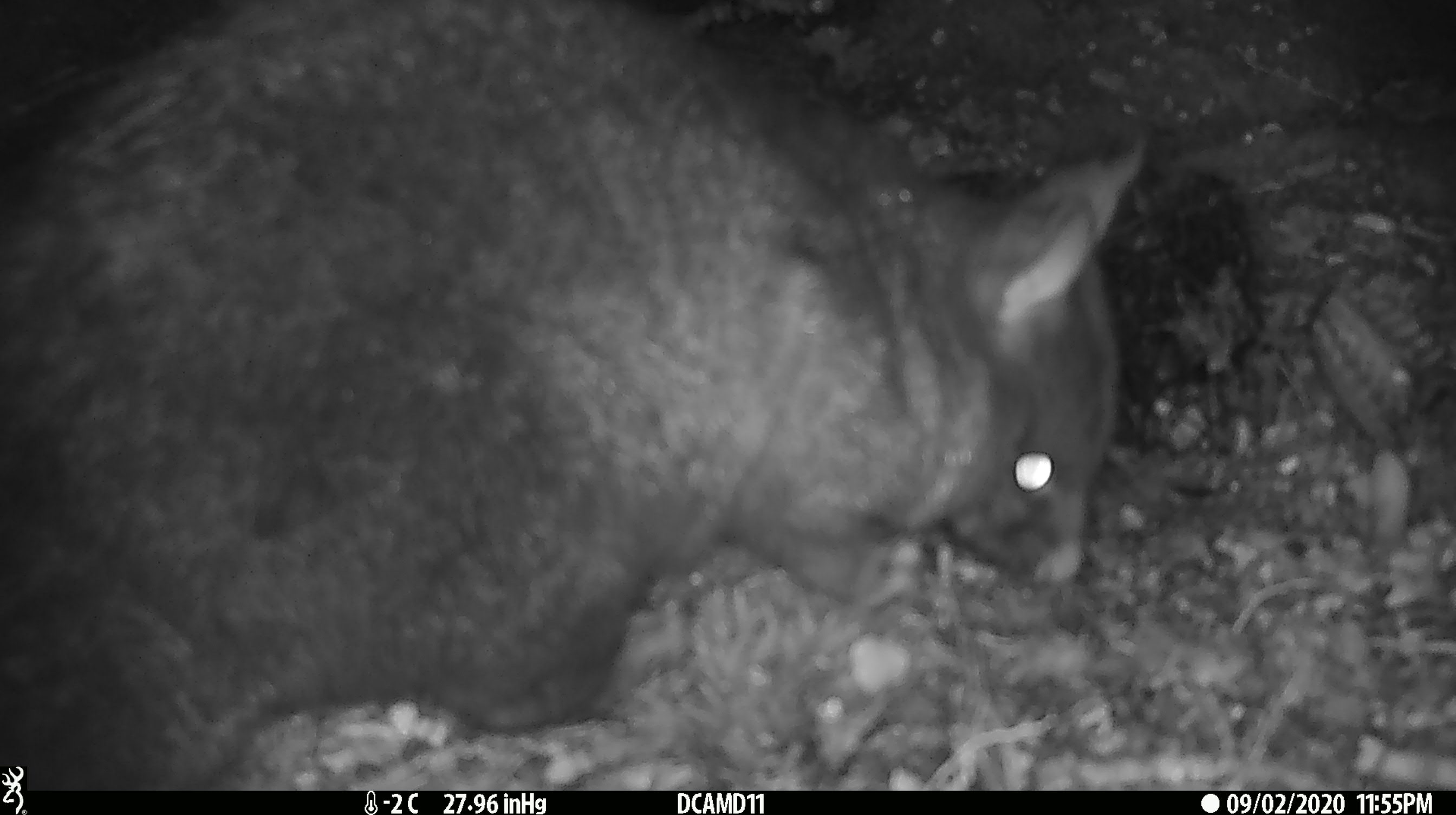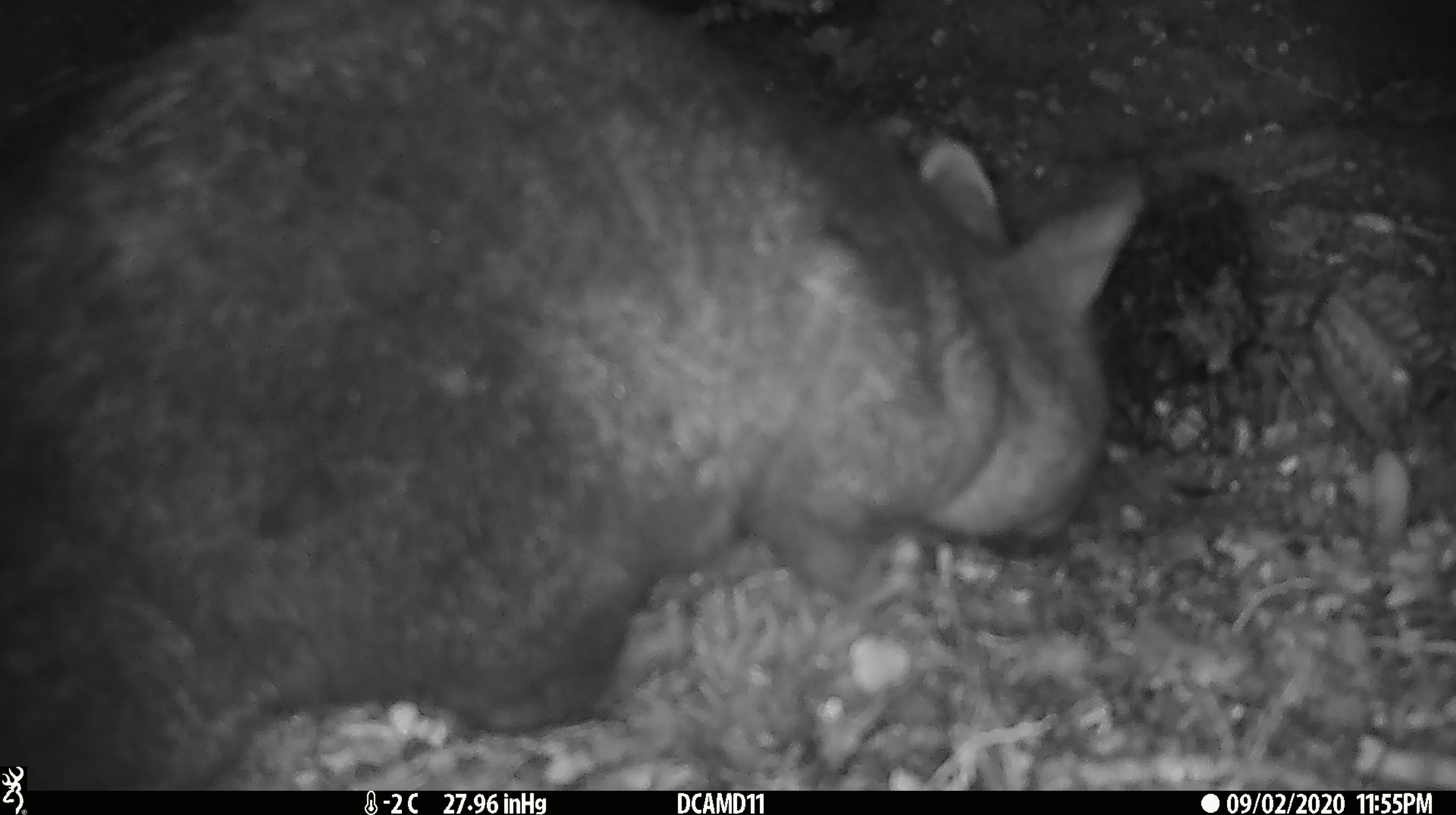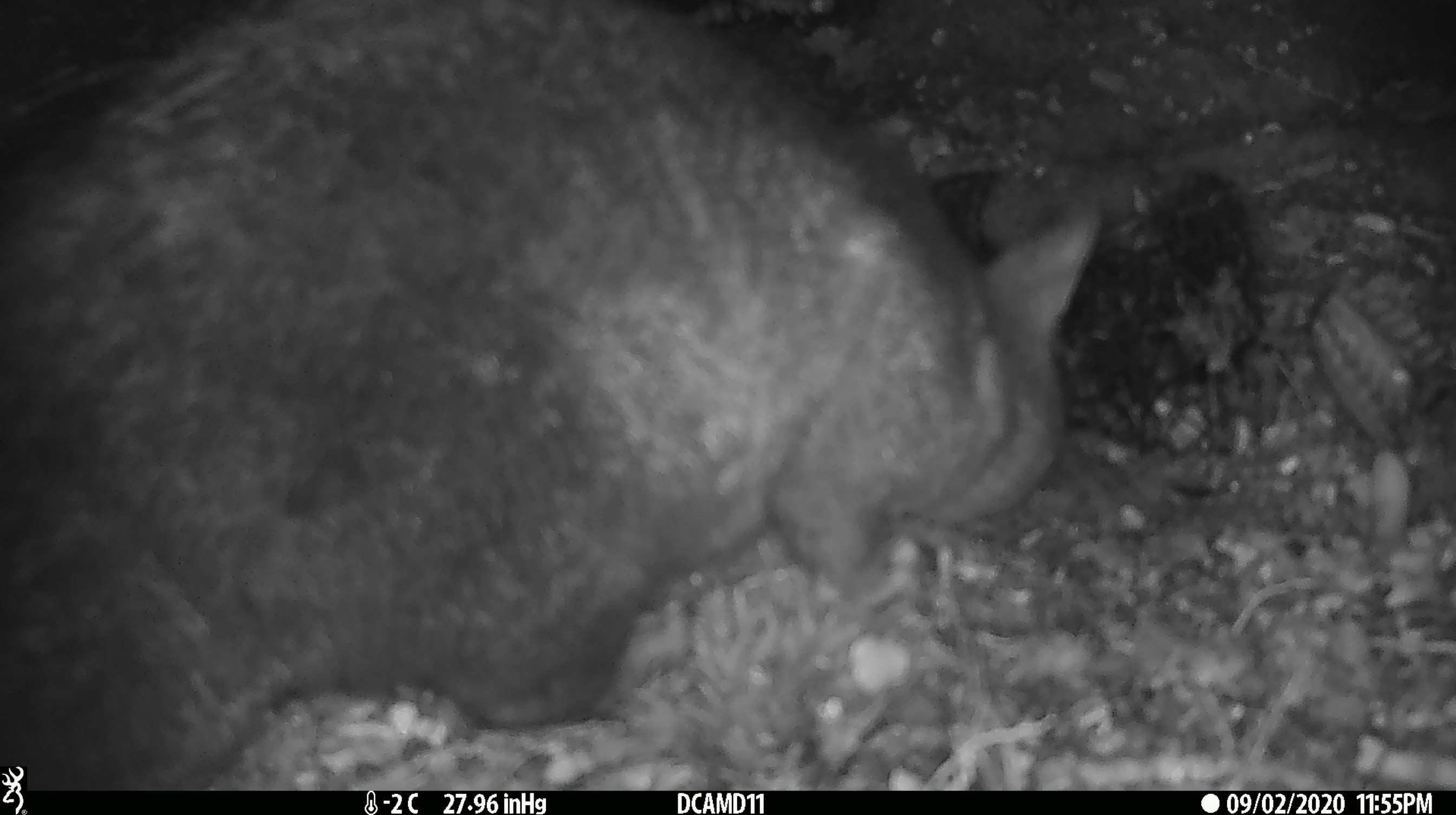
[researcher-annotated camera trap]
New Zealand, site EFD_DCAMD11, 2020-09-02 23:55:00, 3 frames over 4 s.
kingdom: Animalia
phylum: Chordata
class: Mammalia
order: Diprotodontia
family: Phalangeridae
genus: Trichosurus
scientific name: Trichosurus vulpecula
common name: common brushtail possum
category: possum